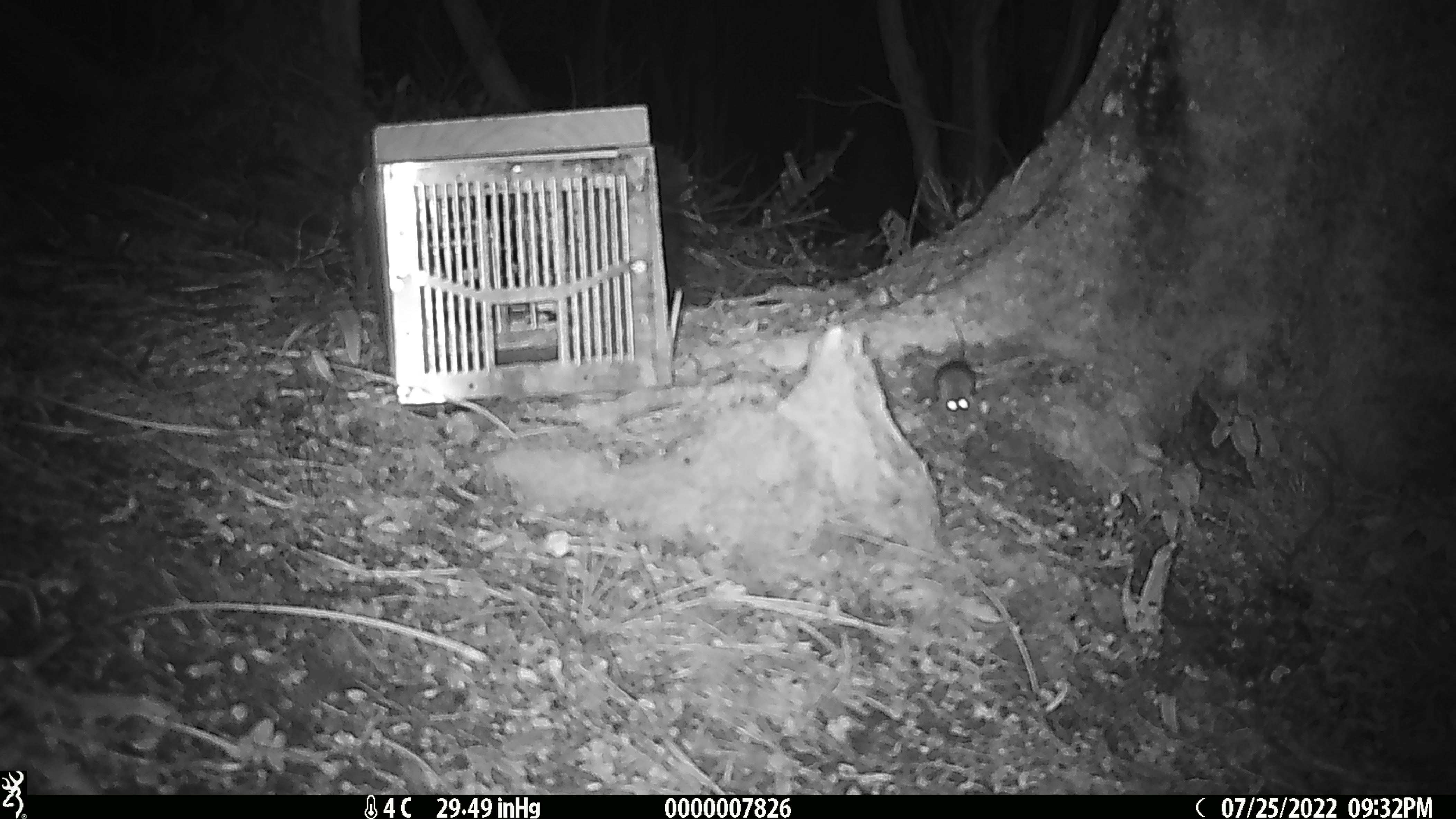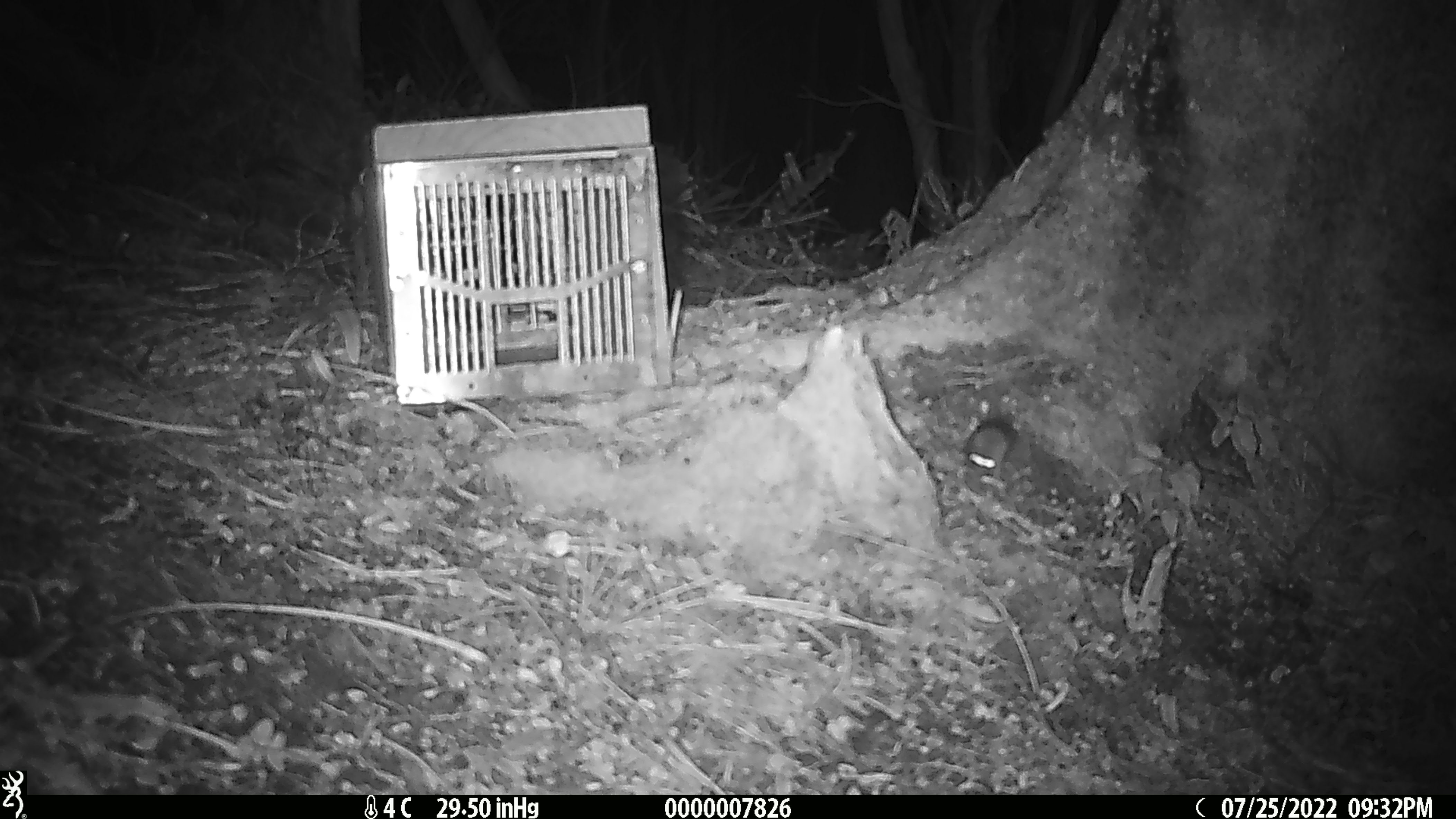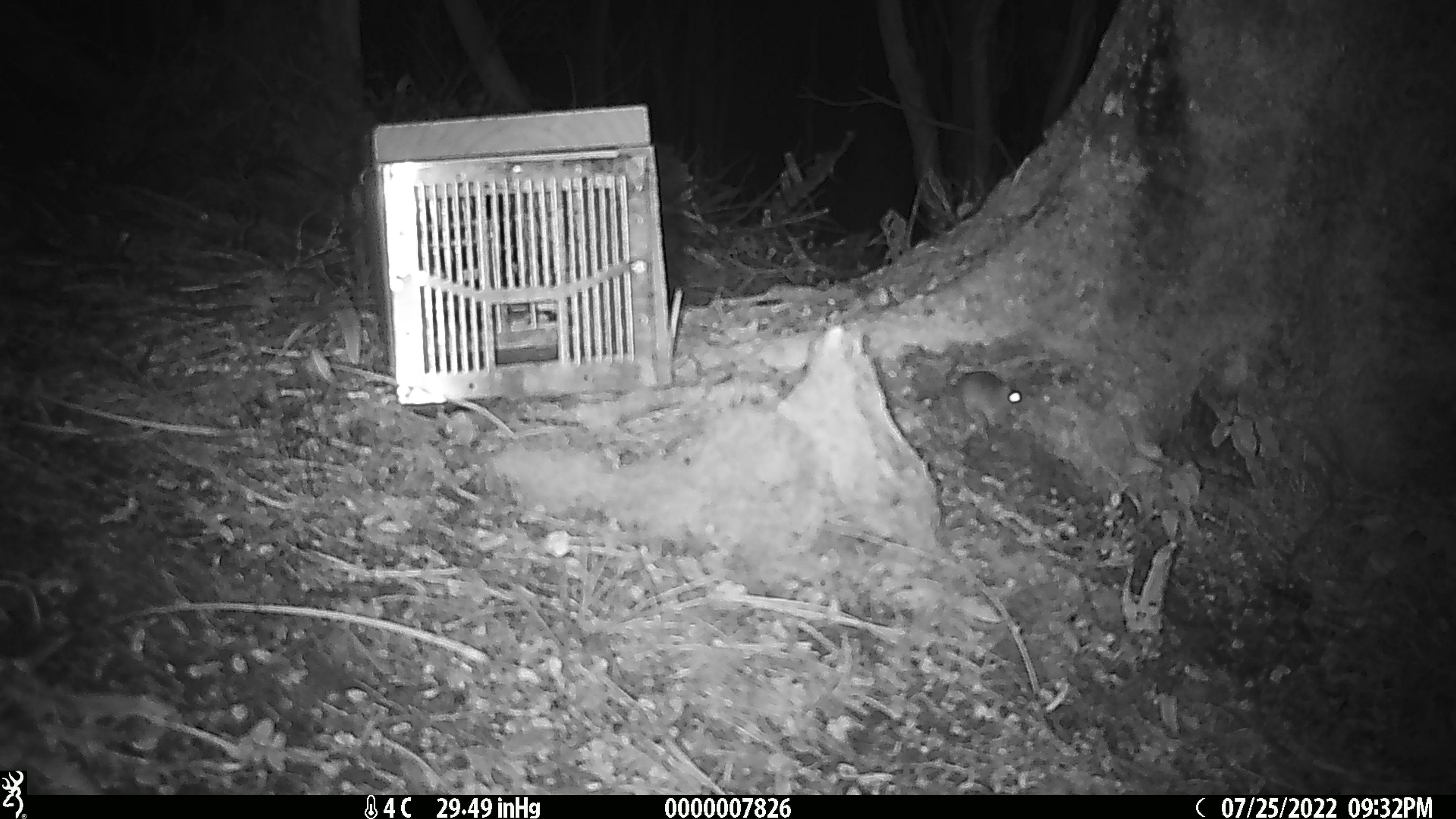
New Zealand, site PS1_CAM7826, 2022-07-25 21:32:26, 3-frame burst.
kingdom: Animalia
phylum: Chordata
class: Mammalia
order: Rodentia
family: Muridae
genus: Mus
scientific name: Mus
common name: mouse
Mouse (Mus).